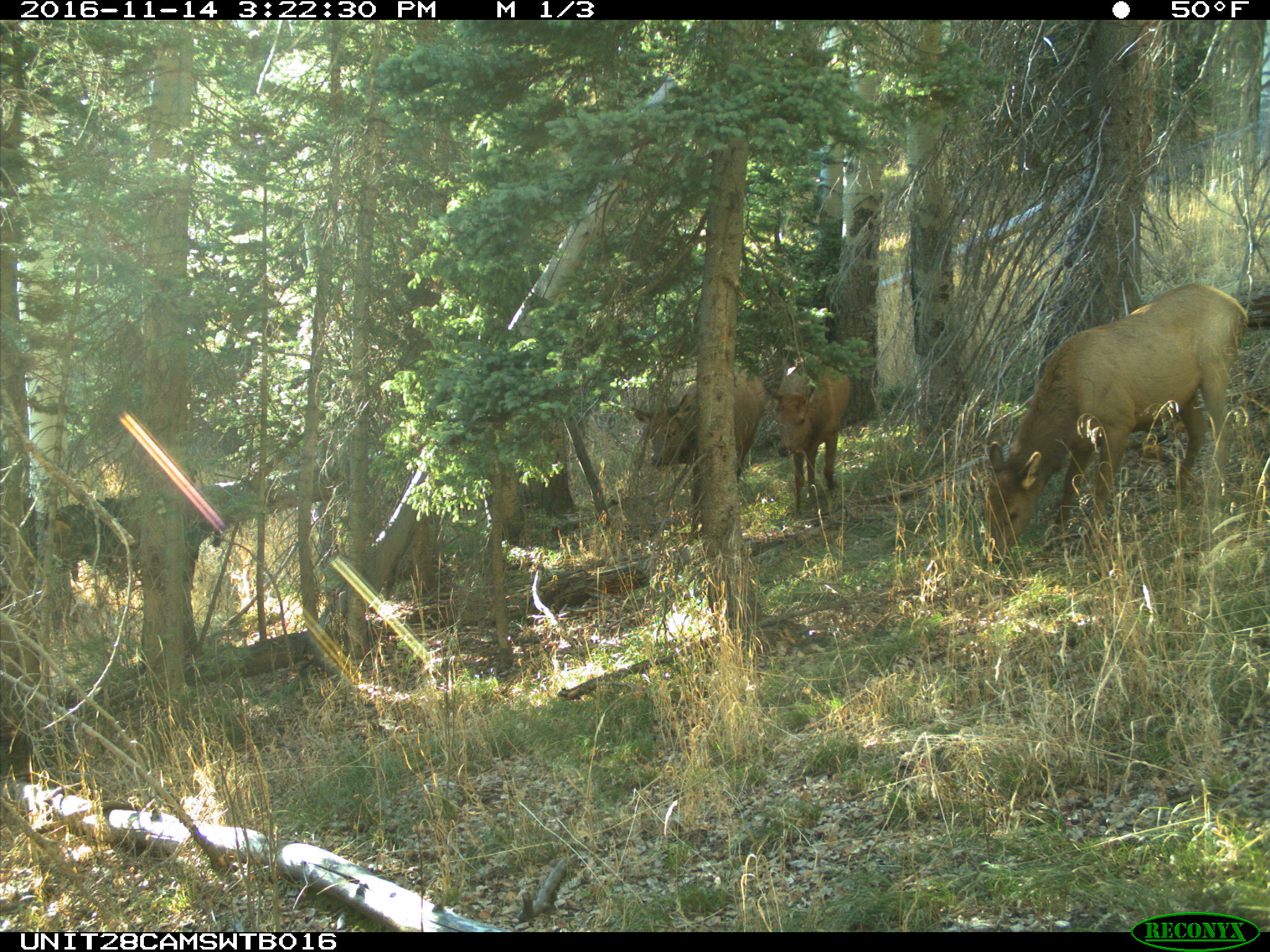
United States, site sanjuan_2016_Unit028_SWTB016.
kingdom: Animalia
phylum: Chordata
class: Mammalia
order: Artiodactyla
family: Cervidae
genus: Cervus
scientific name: Cervus elaphus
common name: red deer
Cervus elaphus (red deer).